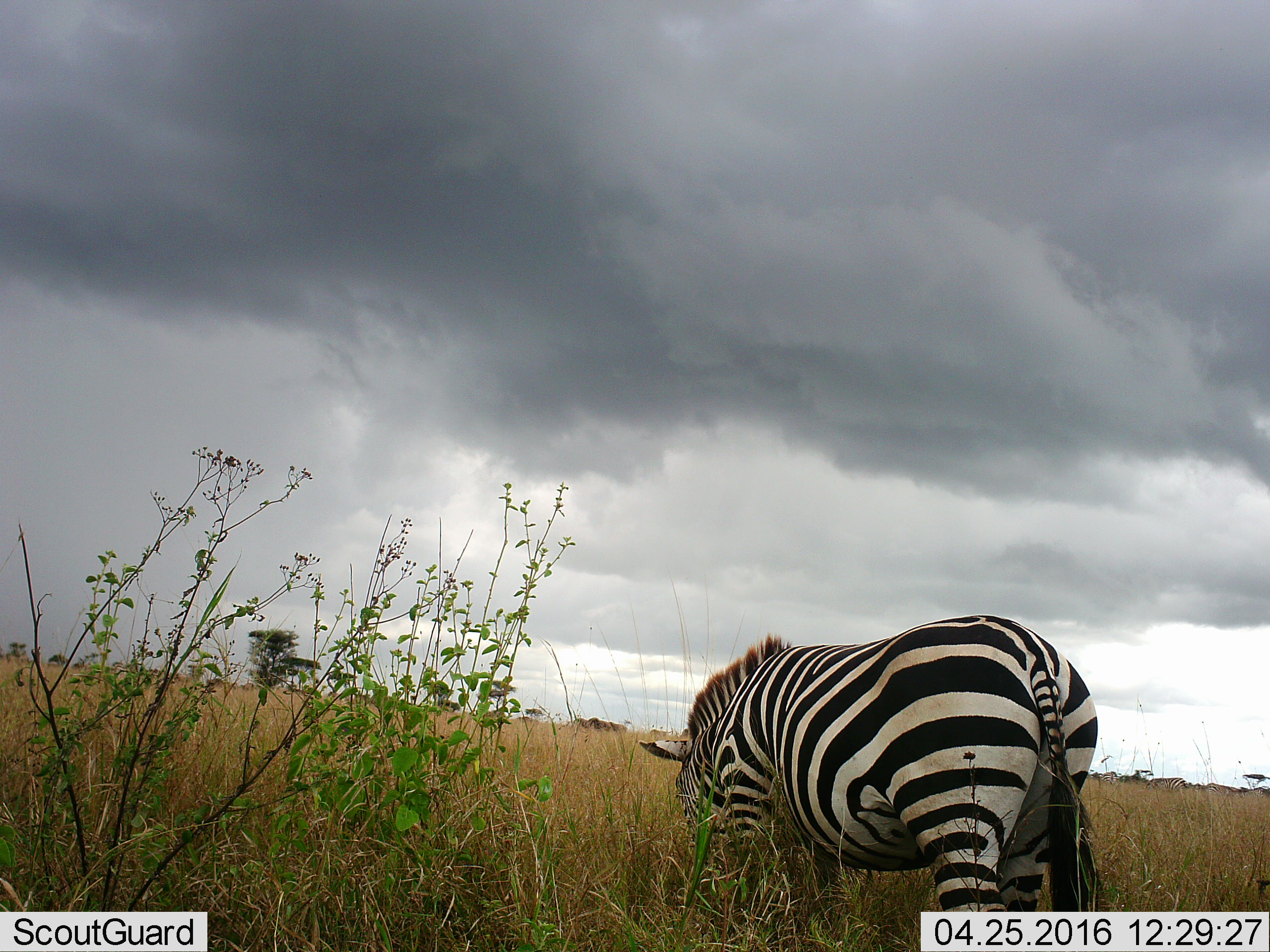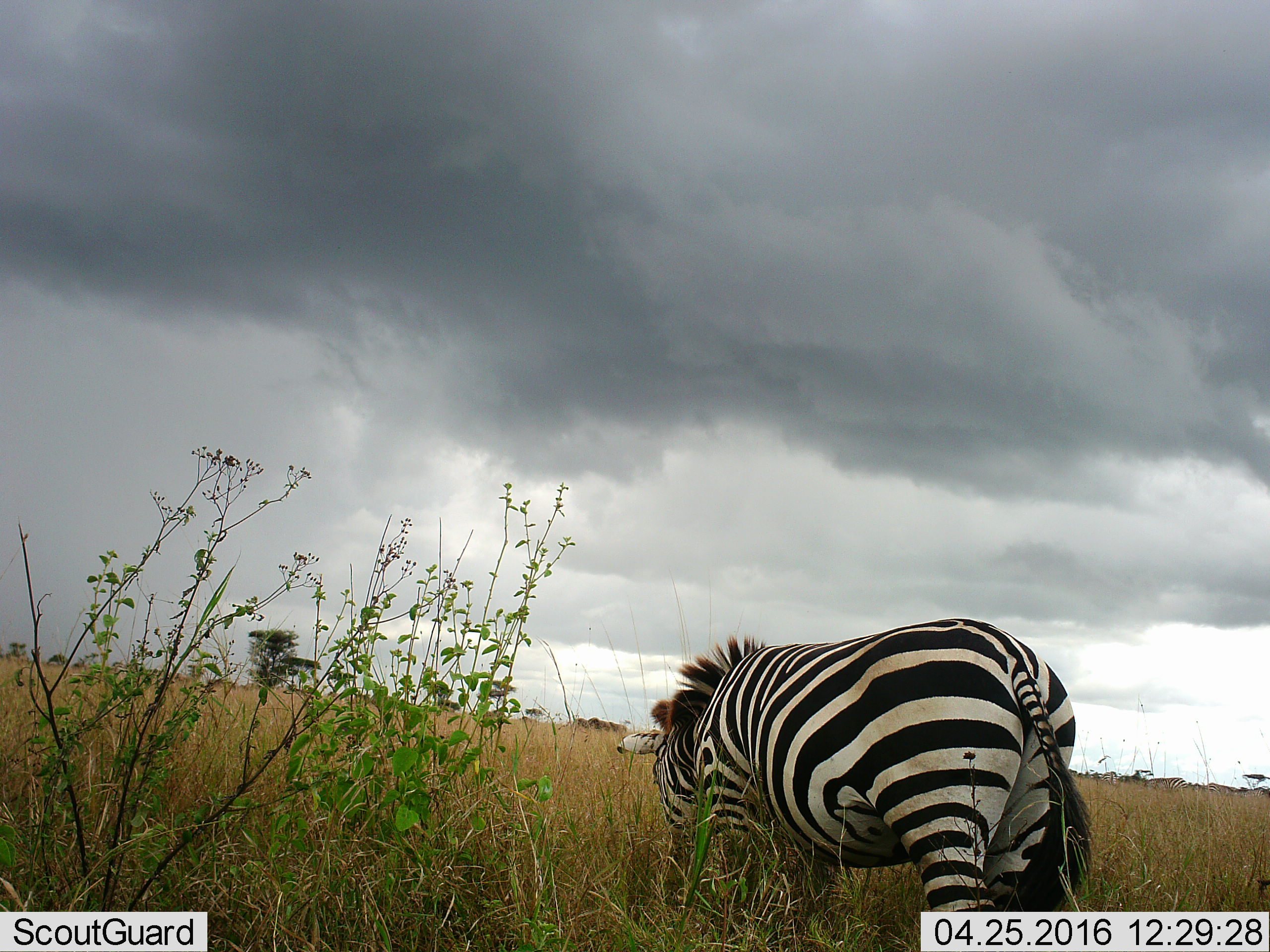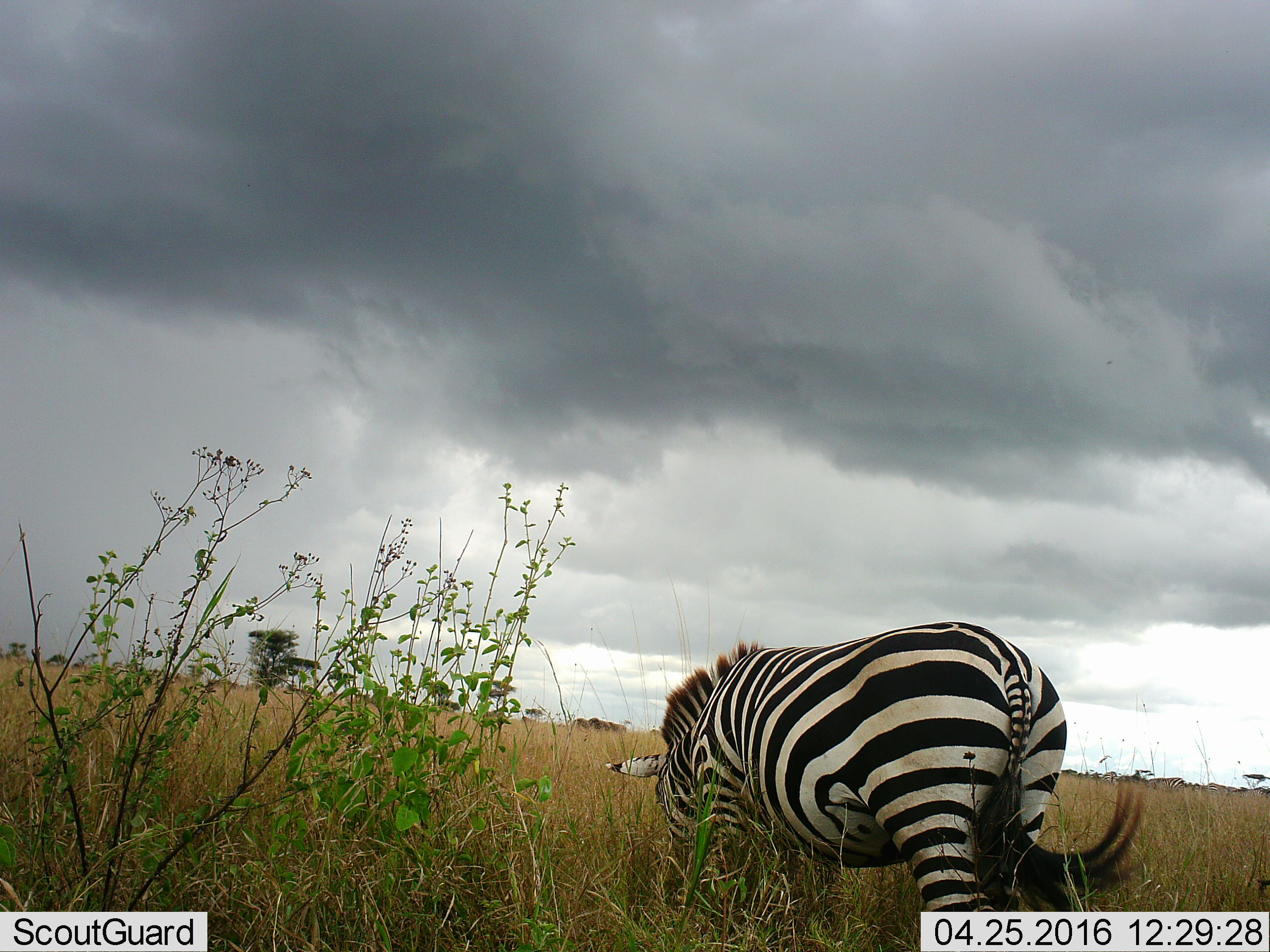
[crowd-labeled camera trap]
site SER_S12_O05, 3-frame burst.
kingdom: Animalia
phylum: Chordata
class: Mammalia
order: Perissodactyla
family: Equidae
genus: Equus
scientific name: Equus quagga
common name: plains zebra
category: zebraplains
Zebraplains (plains zebra) (Equus quagga), count 4. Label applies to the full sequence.